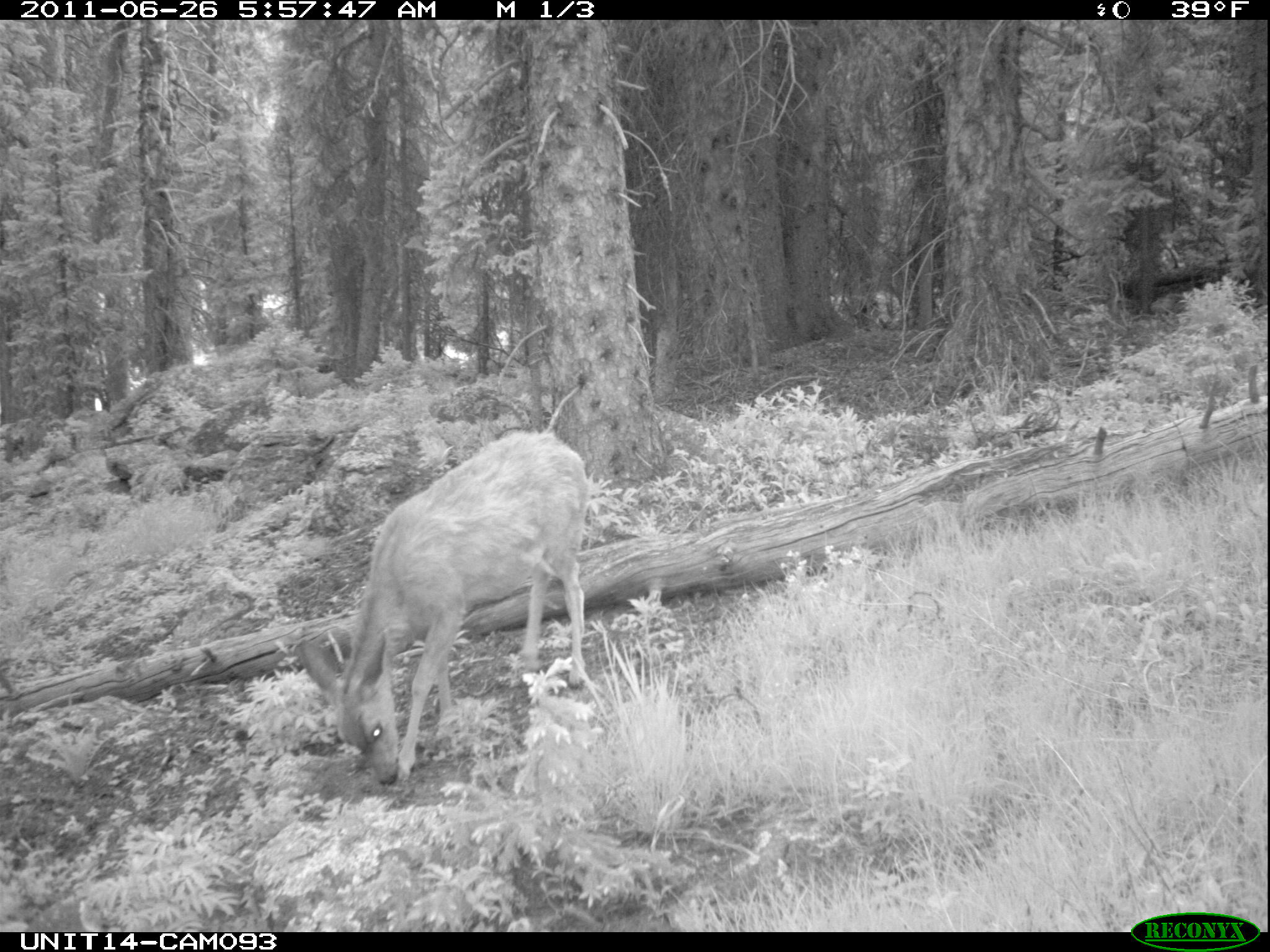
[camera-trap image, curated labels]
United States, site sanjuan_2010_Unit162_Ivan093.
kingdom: Animalia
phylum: Chordata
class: Mammalia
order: Artiodactyla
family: Cervidae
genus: Odocoileus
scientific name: Odocoileus hemionus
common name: mule deer